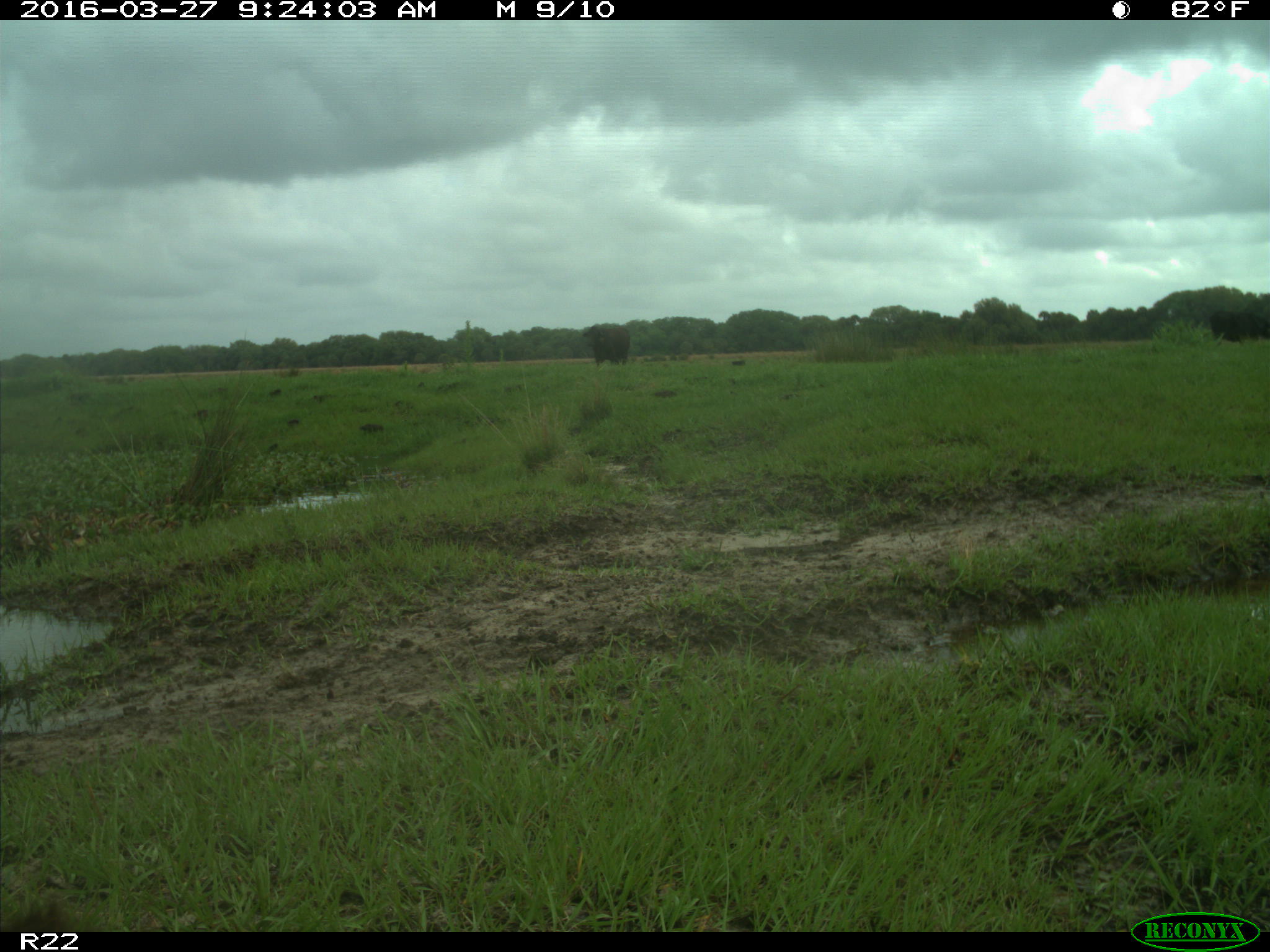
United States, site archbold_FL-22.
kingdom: Animalia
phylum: Chordata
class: Mammalia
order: Artiodactyla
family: Bovidae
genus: Bos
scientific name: Bos taurus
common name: domestic cow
Bos taurus (domestic cow).